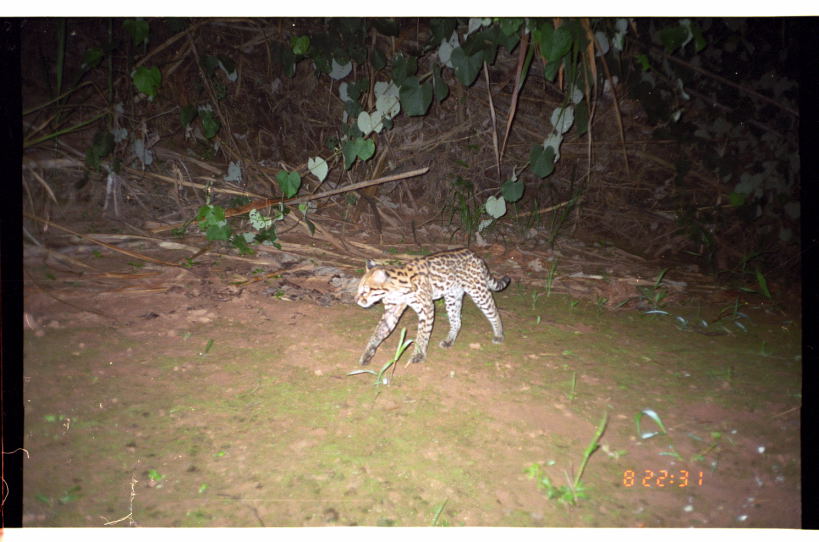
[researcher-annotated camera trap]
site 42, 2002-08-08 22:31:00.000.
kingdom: Animalia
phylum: Chordata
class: Mammalia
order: Carnivora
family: Felidae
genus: Leopardus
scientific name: Leopardus pardalis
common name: ocelot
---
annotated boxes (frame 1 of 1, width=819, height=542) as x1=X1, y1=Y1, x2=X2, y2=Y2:
leopardus pardalis: x1=353, y1=245, x2=511, y2=366